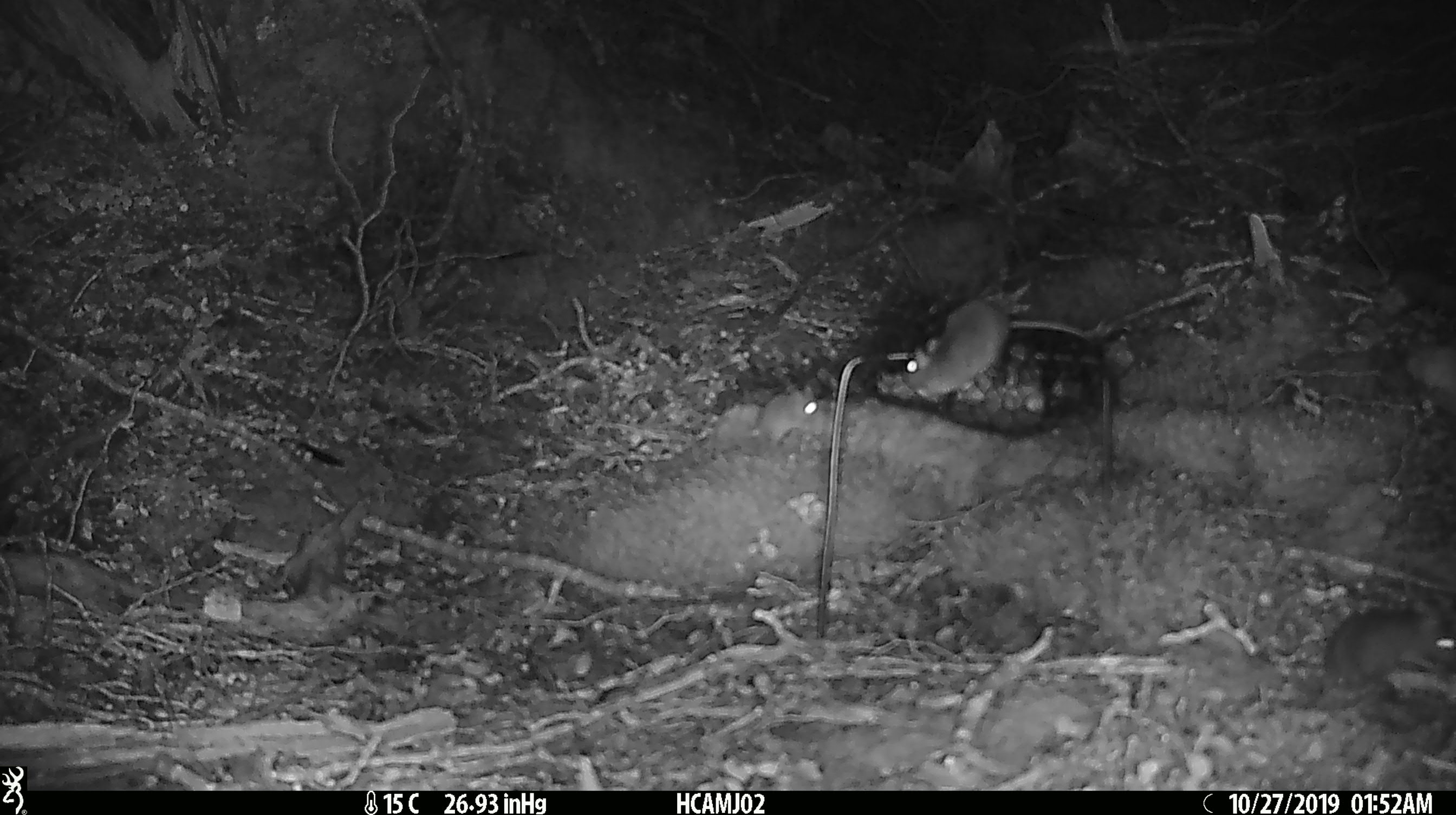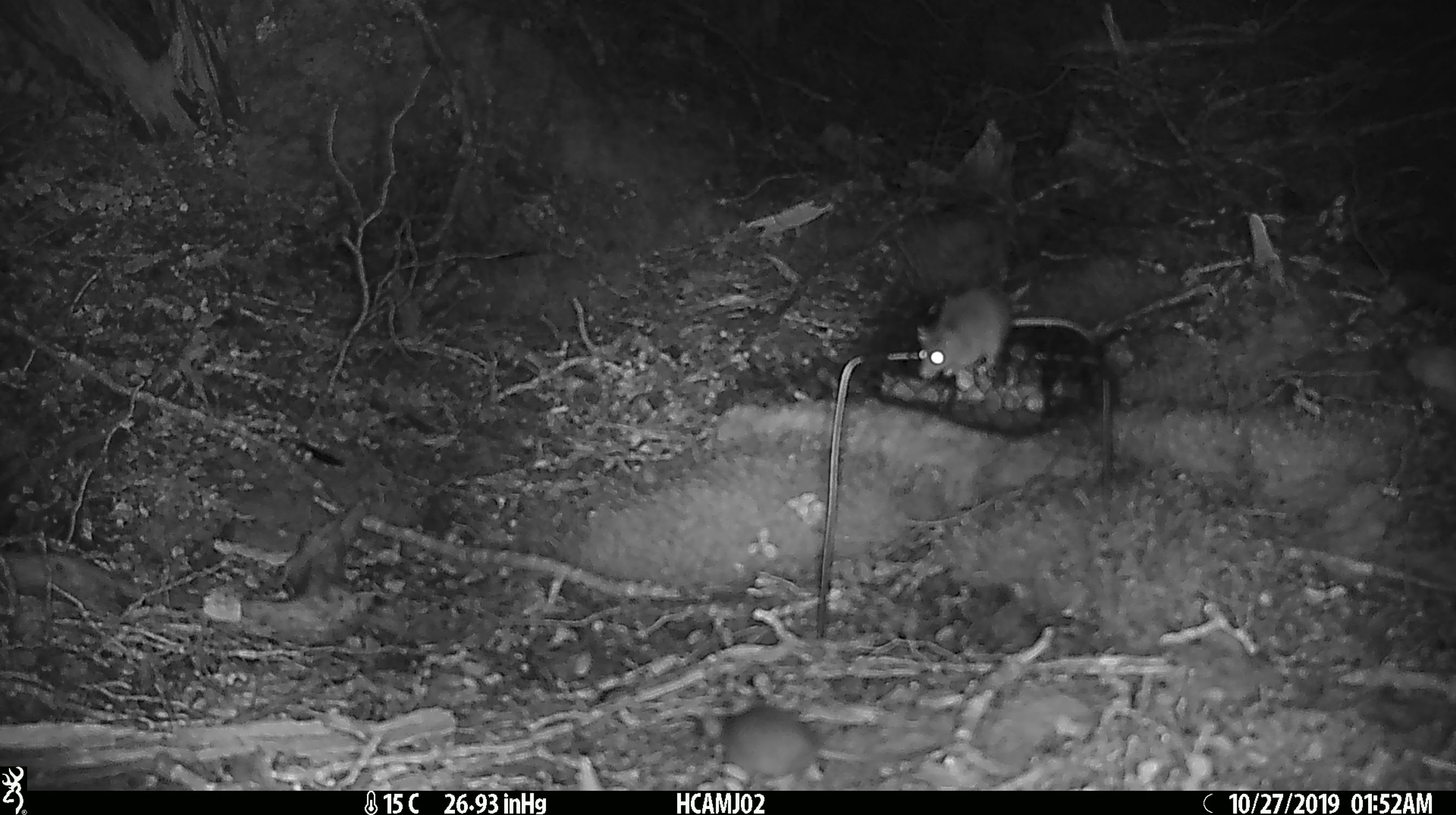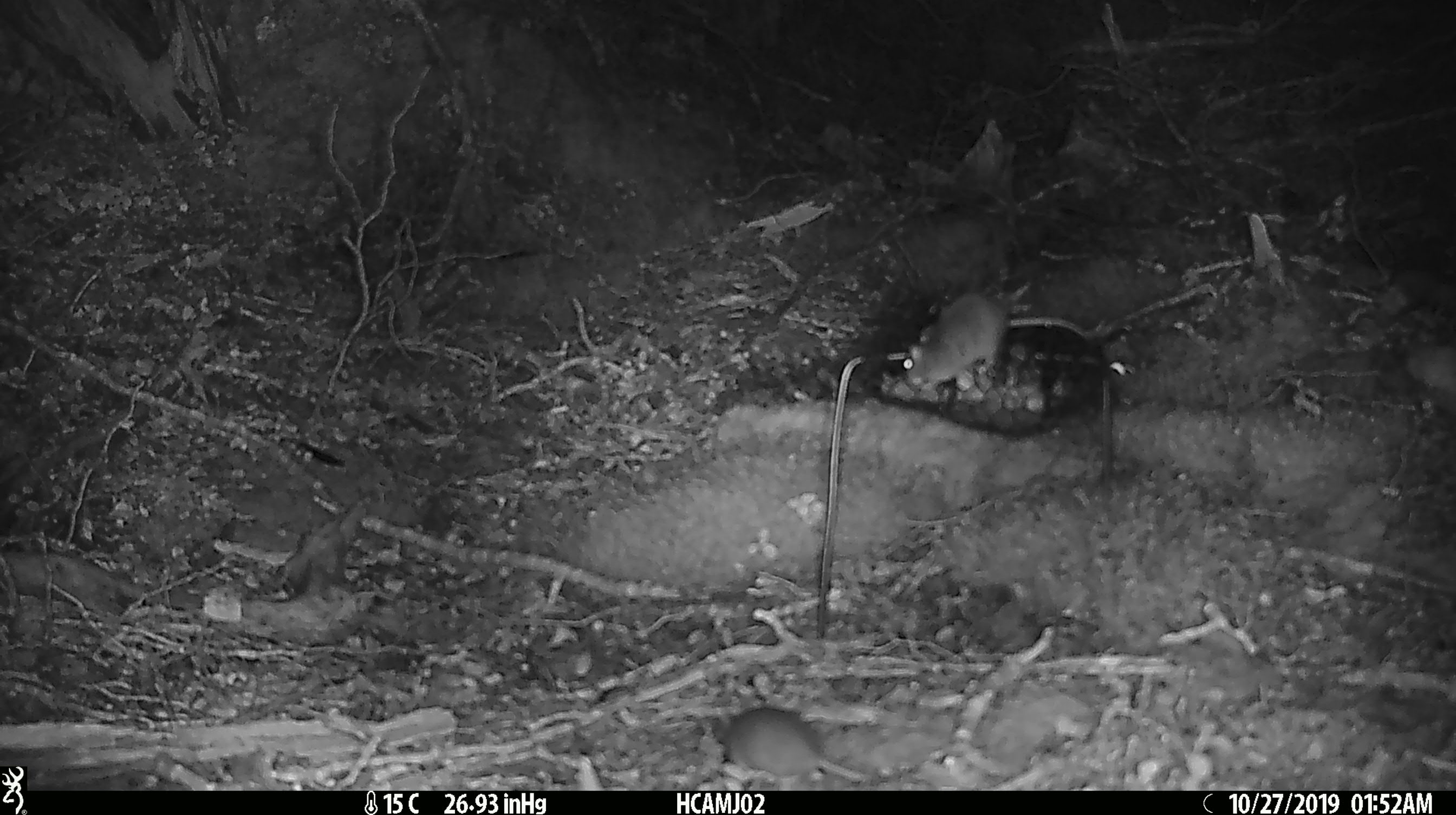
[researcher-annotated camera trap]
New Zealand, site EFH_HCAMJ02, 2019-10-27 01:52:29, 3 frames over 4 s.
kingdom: Animalia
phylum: Chordata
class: Mammalia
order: Rodentia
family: Muridae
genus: Mus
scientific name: Mus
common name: mouse